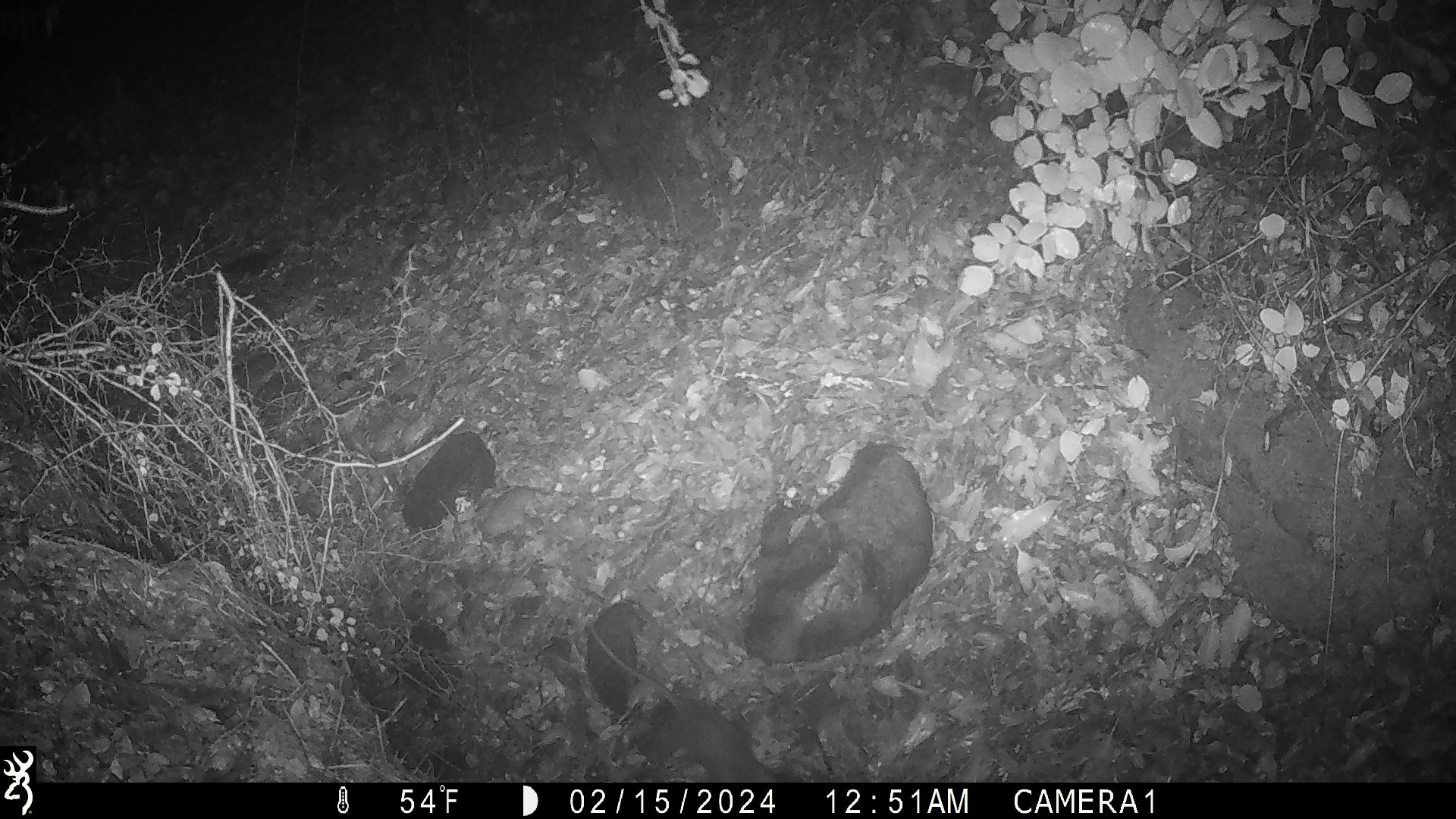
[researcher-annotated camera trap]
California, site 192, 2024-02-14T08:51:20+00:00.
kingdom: Animalia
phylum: Chordata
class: Mammalia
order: Rodentia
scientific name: Rodentia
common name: mouse or rat